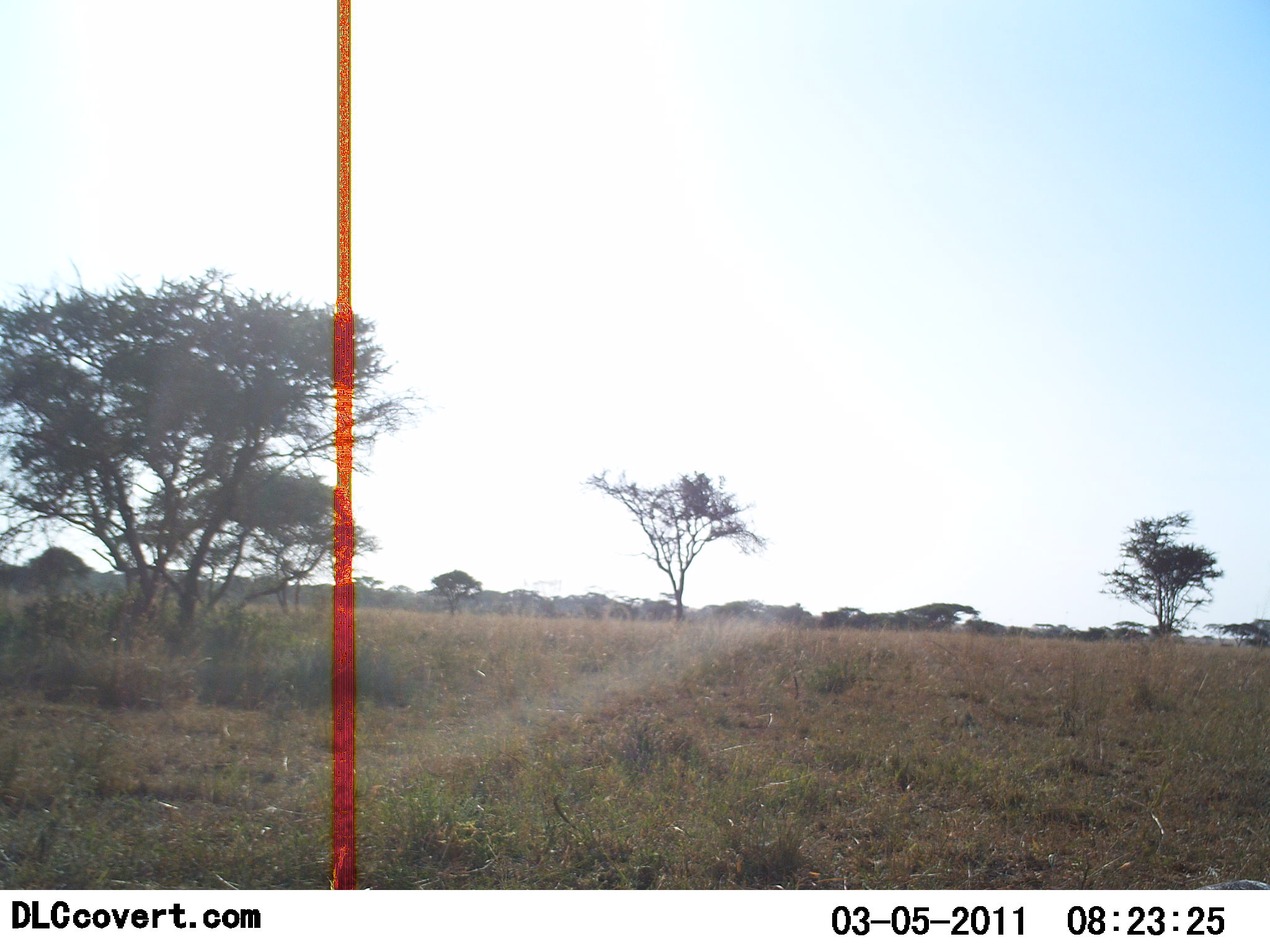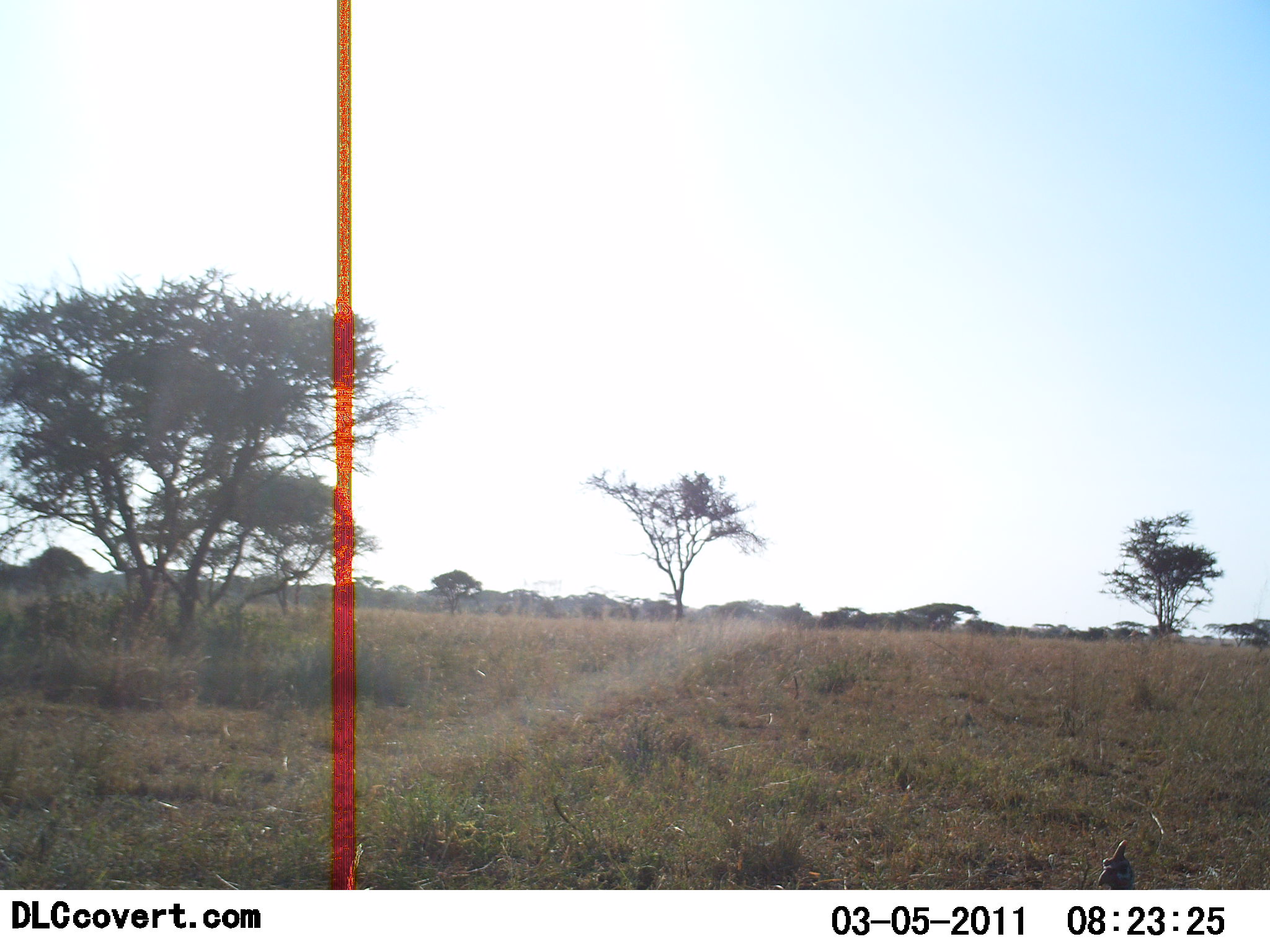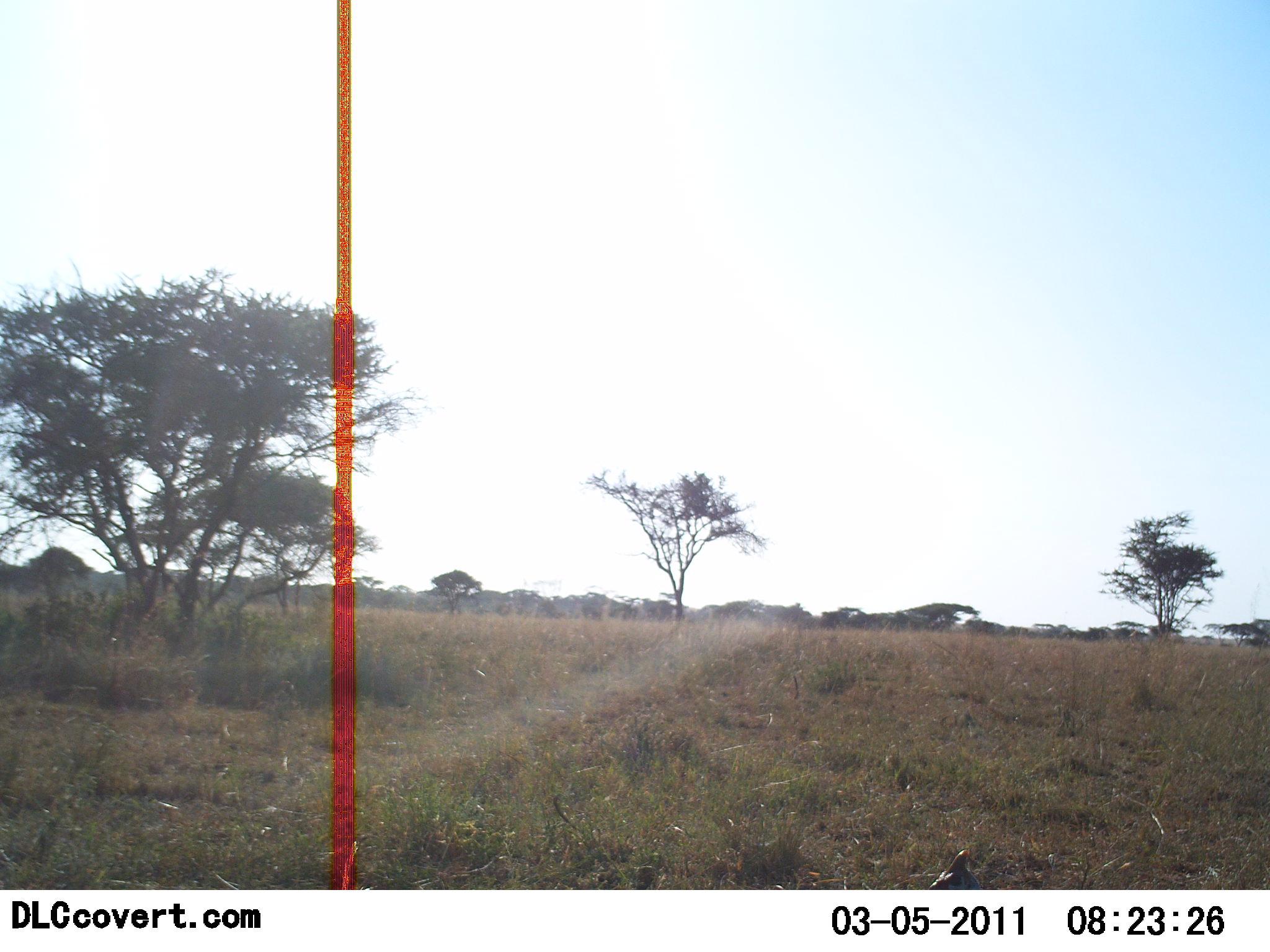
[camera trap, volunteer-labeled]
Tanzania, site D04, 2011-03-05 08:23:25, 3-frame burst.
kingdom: Animalia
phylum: Chordata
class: Aves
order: Galliformes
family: Numididae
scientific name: Numididae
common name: guinea fowl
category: guineafowl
Guineafowl (guinea fowl) (Numididae), count 1. Behavior (volunteer vote fractions): standing 17%, resting 0%, moving 100%, interacting 0%. Young present (vote fraction): 0%. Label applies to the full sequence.